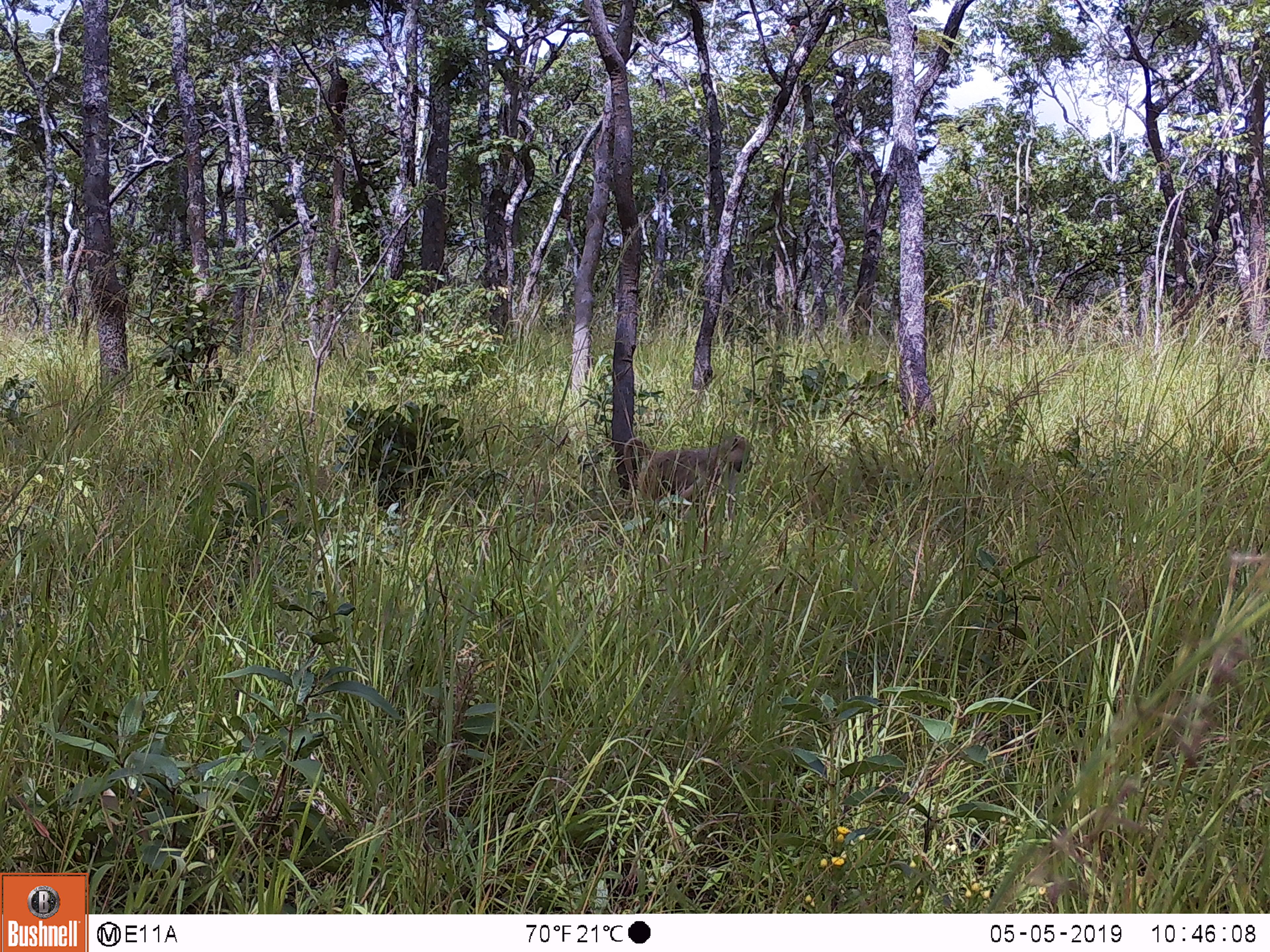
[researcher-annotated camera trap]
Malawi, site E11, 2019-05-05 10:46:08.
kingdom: Animalia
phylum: Chordata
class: Mammalia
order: Primates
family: Cercopithecidae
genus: Papio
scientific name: Papio cynocephalus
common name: yellow baboon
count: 1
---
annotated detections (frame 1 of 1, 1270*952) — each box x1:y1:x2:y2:
yellow baboon: 613:434:759:524